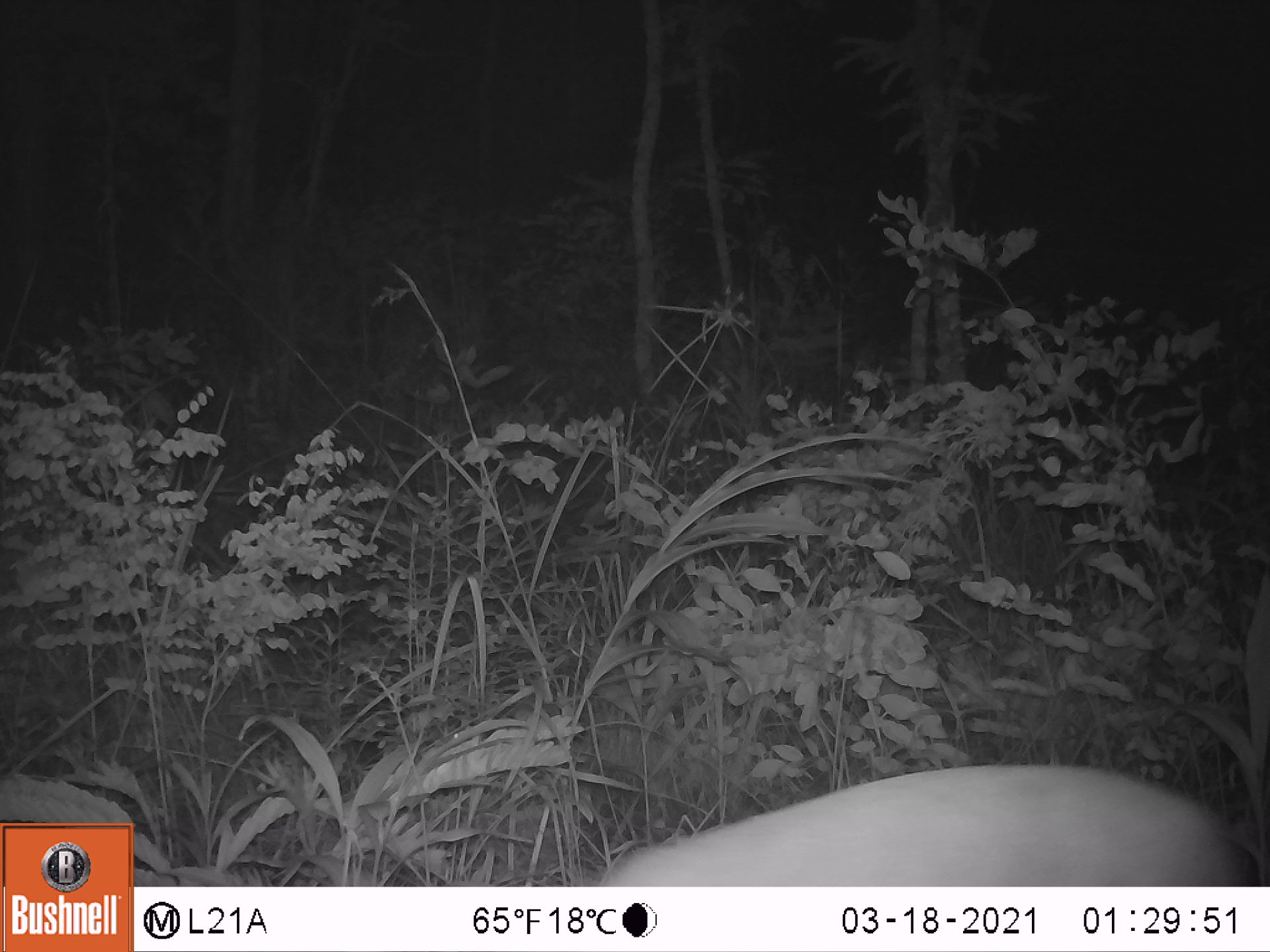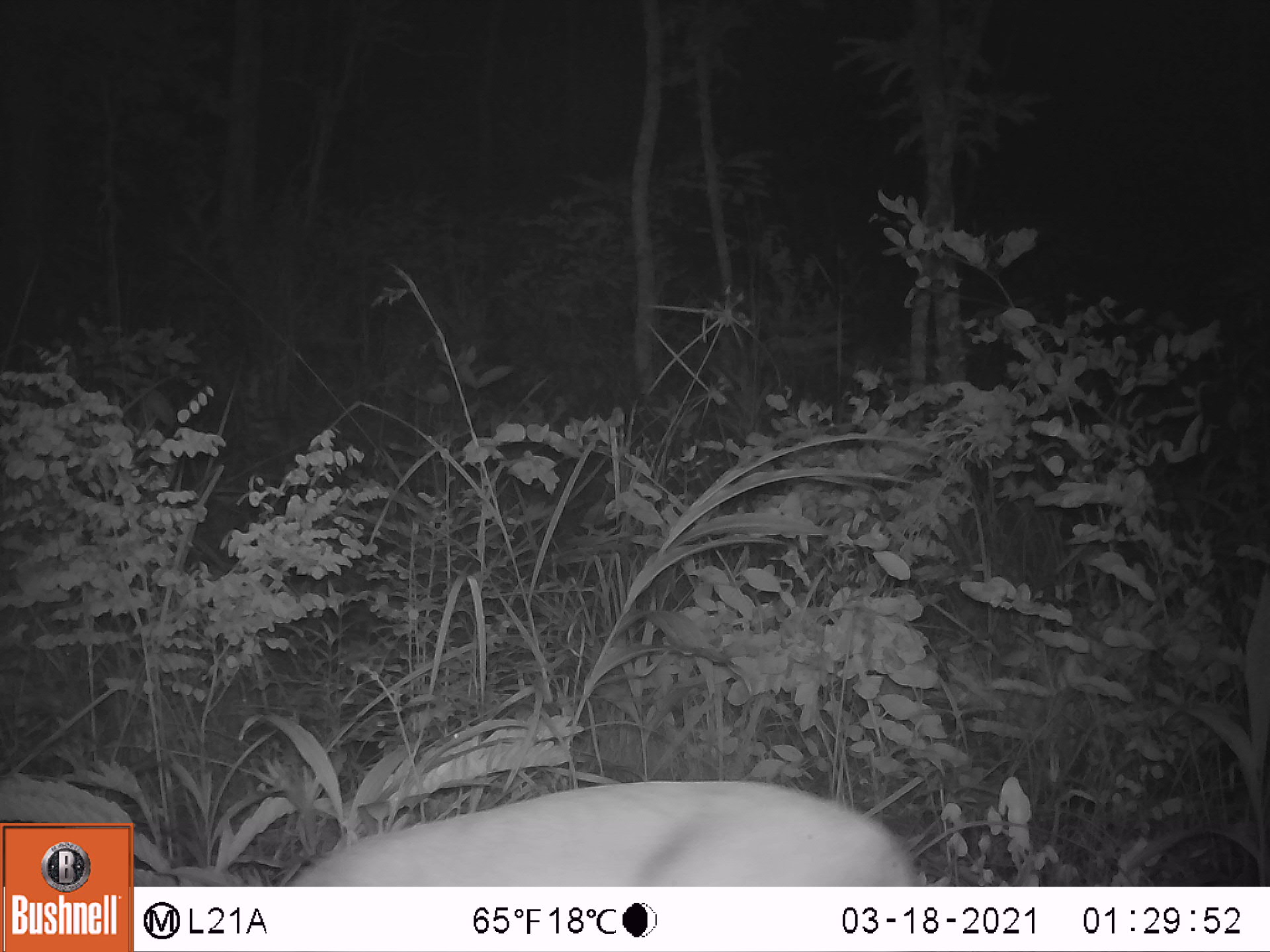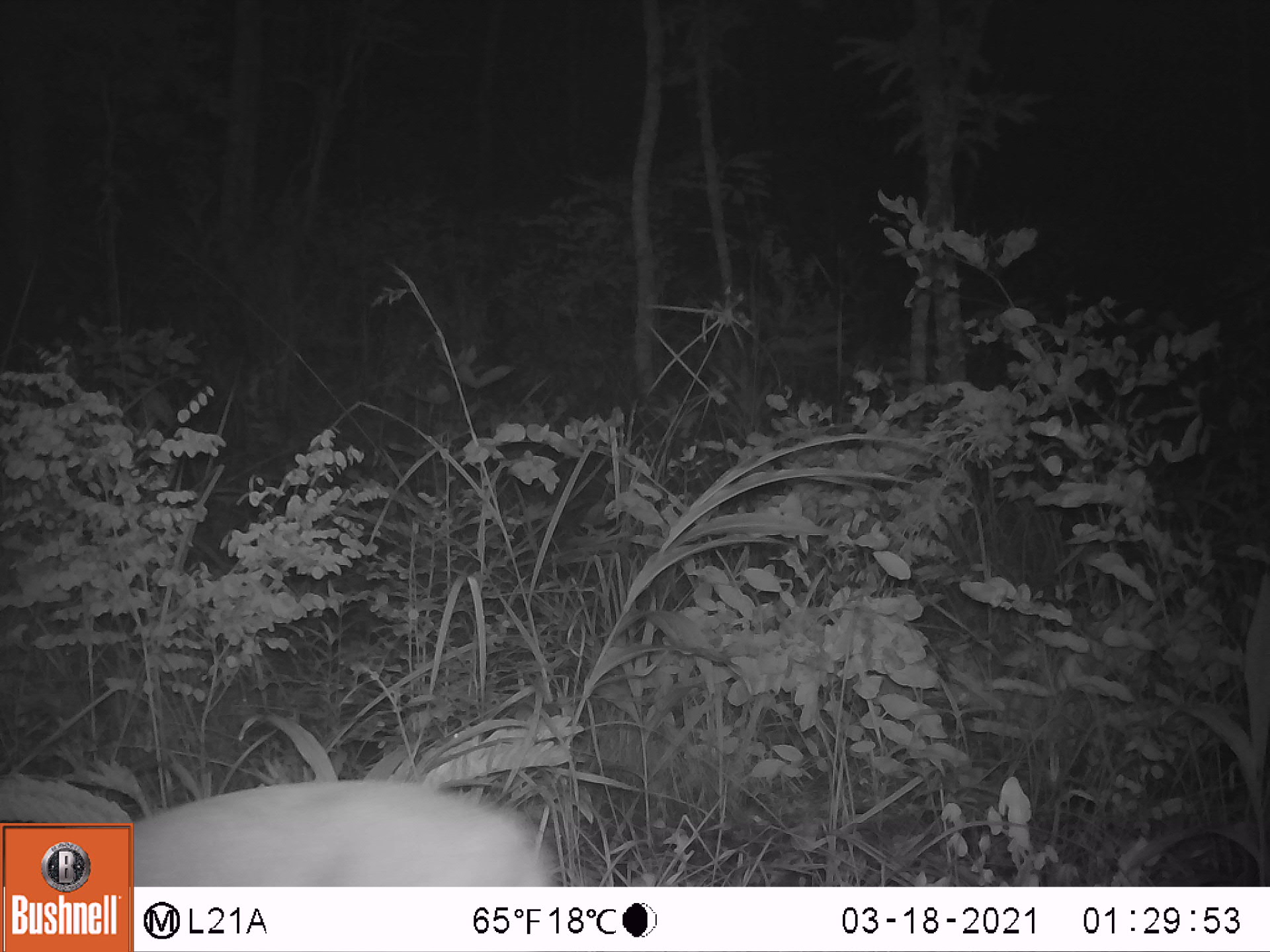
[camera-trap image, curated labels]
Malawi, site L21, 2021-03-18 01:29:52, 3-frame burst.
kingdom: Animalia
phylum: Chordata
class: Mammalia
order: Artiodactyla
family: Bovidae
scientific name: Antilopinae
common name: small antelope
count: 1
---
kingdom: Animalia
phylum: Chordata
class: Mammalia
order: Artiodactyla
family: Bovidae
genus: Sylvicapra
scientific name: Sylvicapra grimmia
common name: common duiker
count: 1